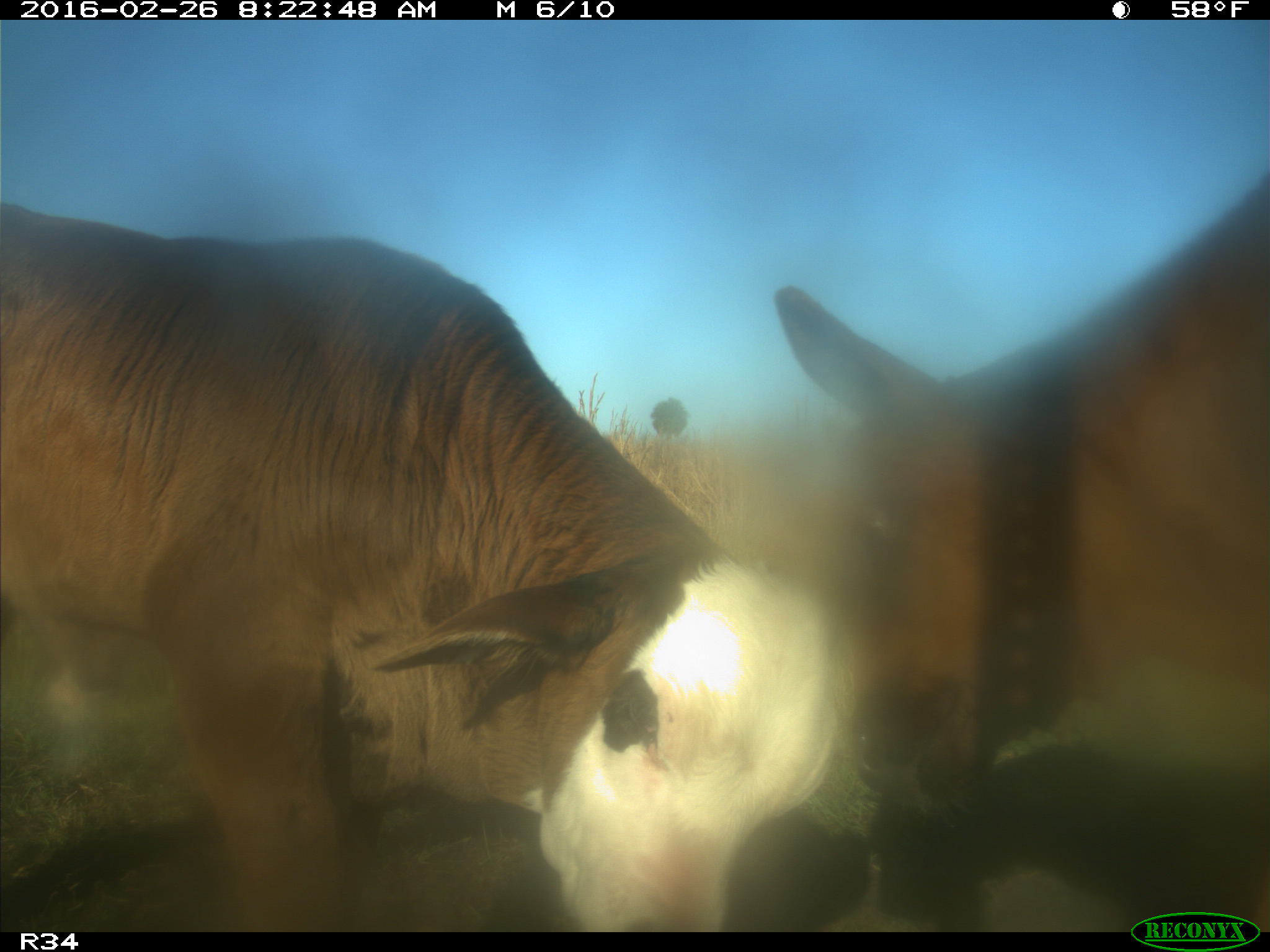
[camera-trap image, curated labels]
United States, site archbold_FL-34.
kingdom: Animalia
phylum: Chordata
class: Mammalia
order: Artiodactyla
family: Bovidae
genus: Bos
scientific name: Bos taurus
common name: domestic cow